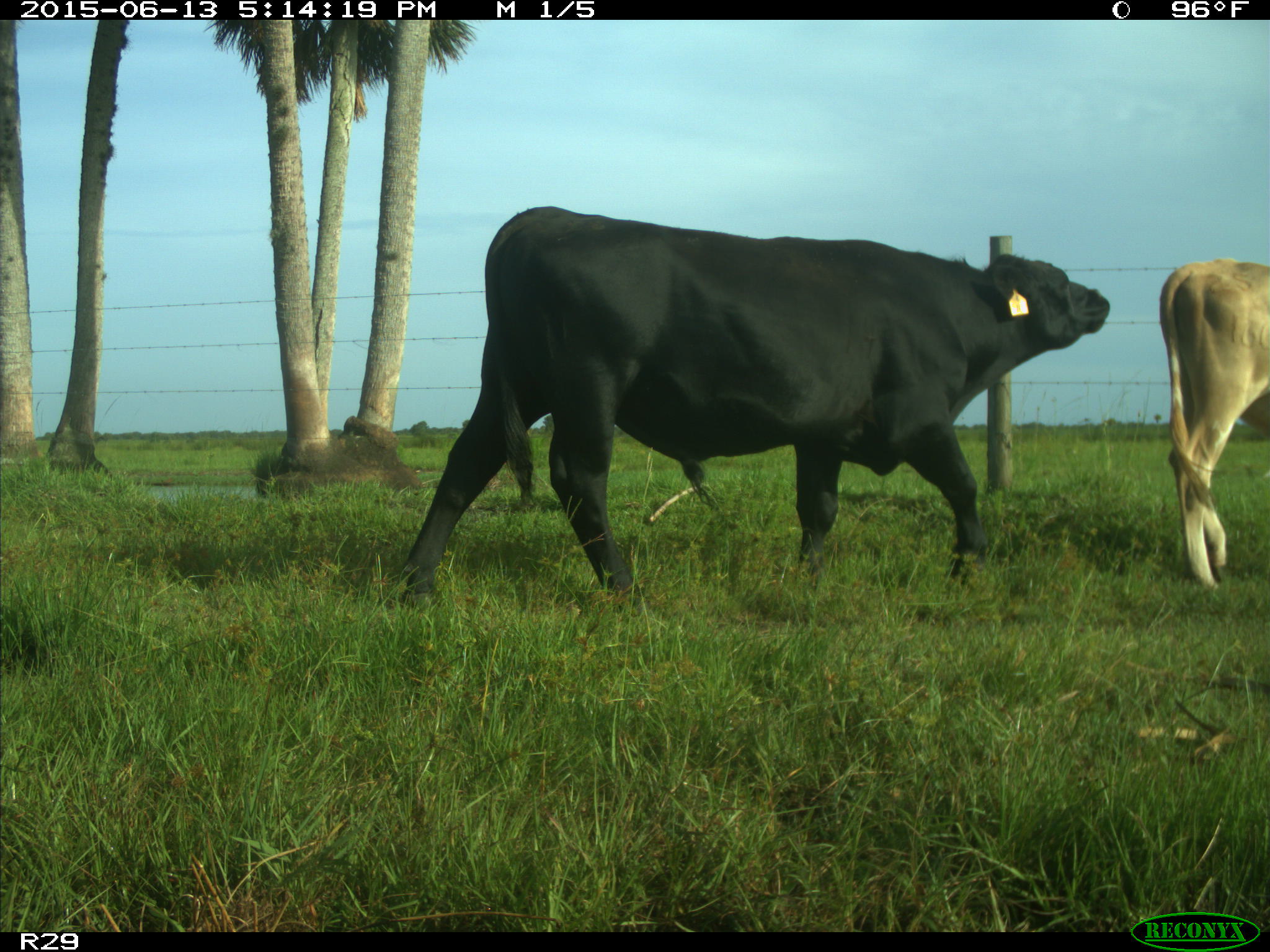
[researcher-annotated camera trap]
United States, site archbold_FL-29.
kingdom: Animalia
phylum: Chordata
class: Mammalia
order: Artiodactyla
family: Bovidae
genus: Bos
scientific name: Bos taurus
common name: domestic cow